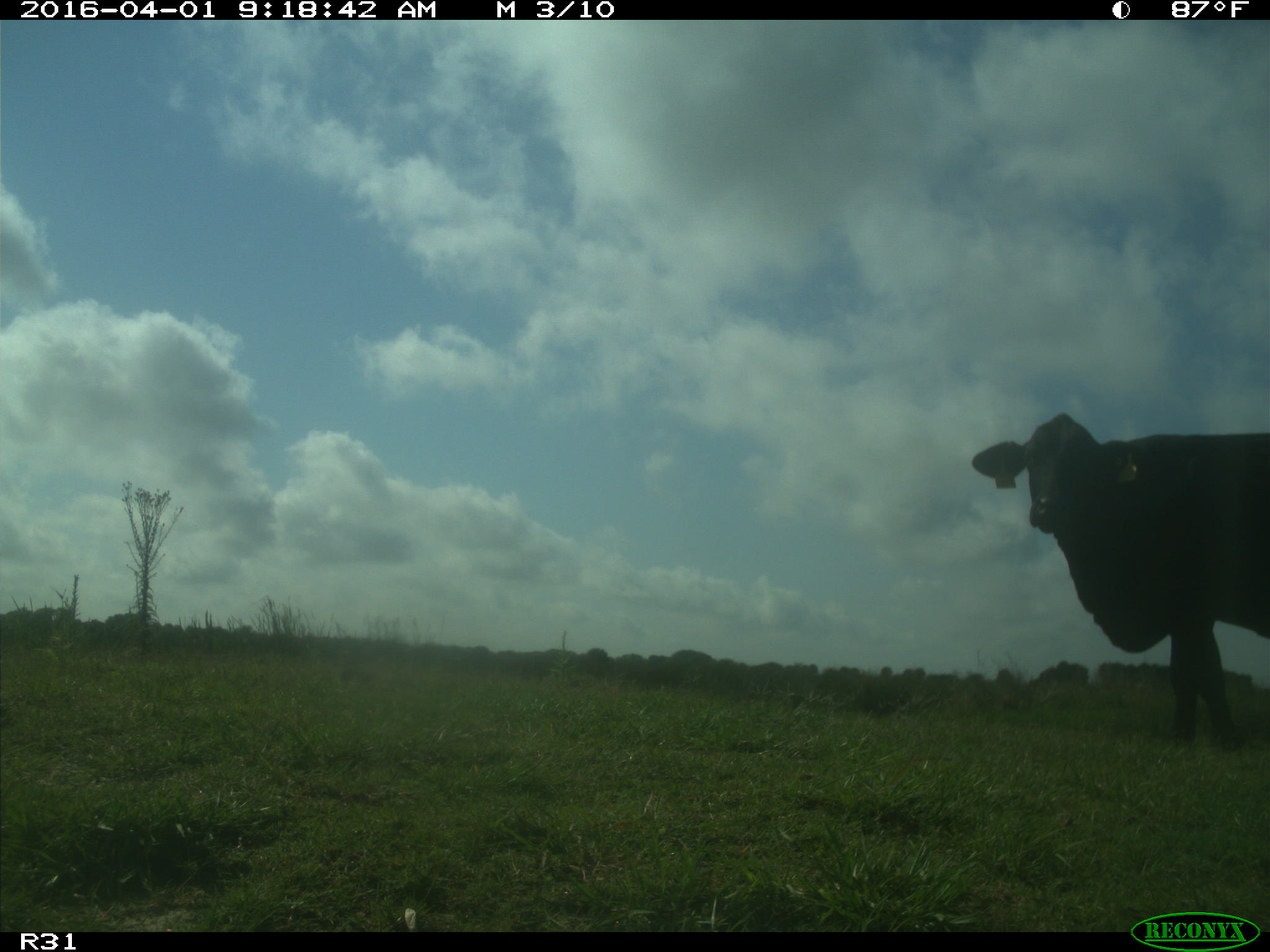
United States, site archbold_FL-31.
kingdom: Animalia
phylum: Chordata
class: Mammalia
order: Artiodactyla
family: Bovidae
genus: Bos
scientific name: Bos taurus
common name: domestic cow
Bos taurus (domestic cow).